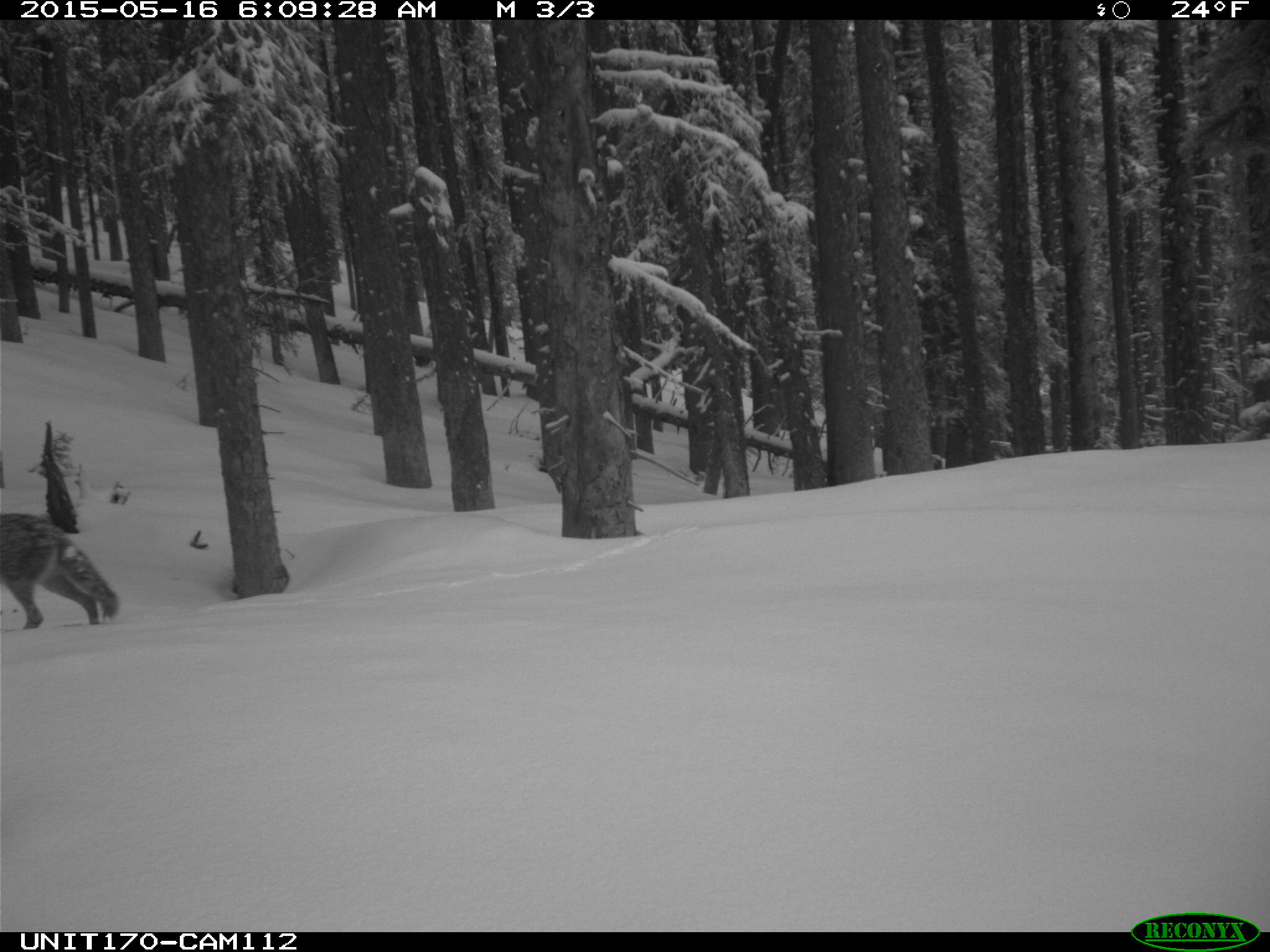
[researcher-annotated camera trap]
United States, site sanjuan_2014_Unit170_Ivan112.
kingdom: Animalia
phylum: Chordata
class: Mammalia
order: Carnivora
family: Canidae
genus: Canis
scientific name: Canis latrans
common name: coyote